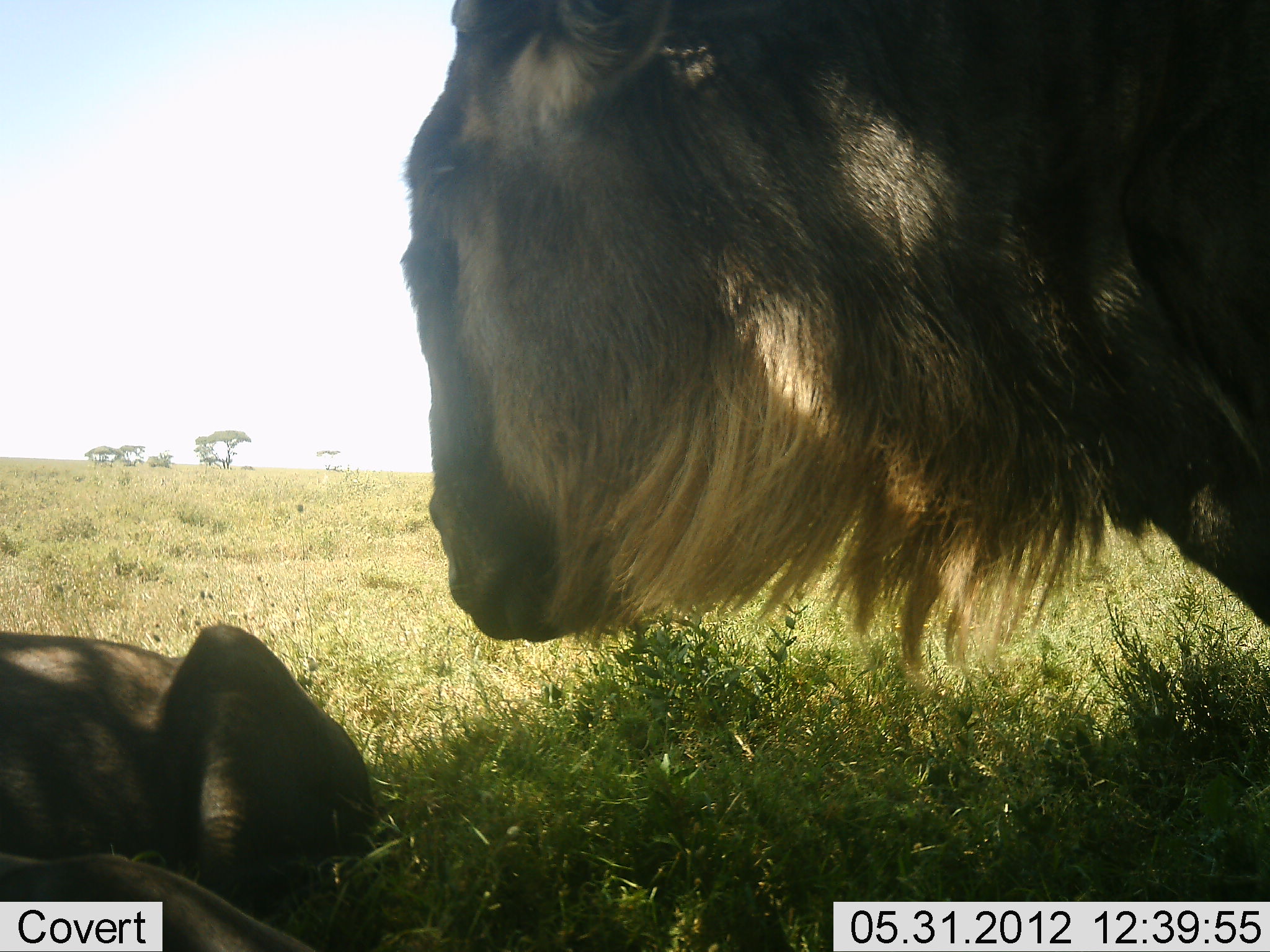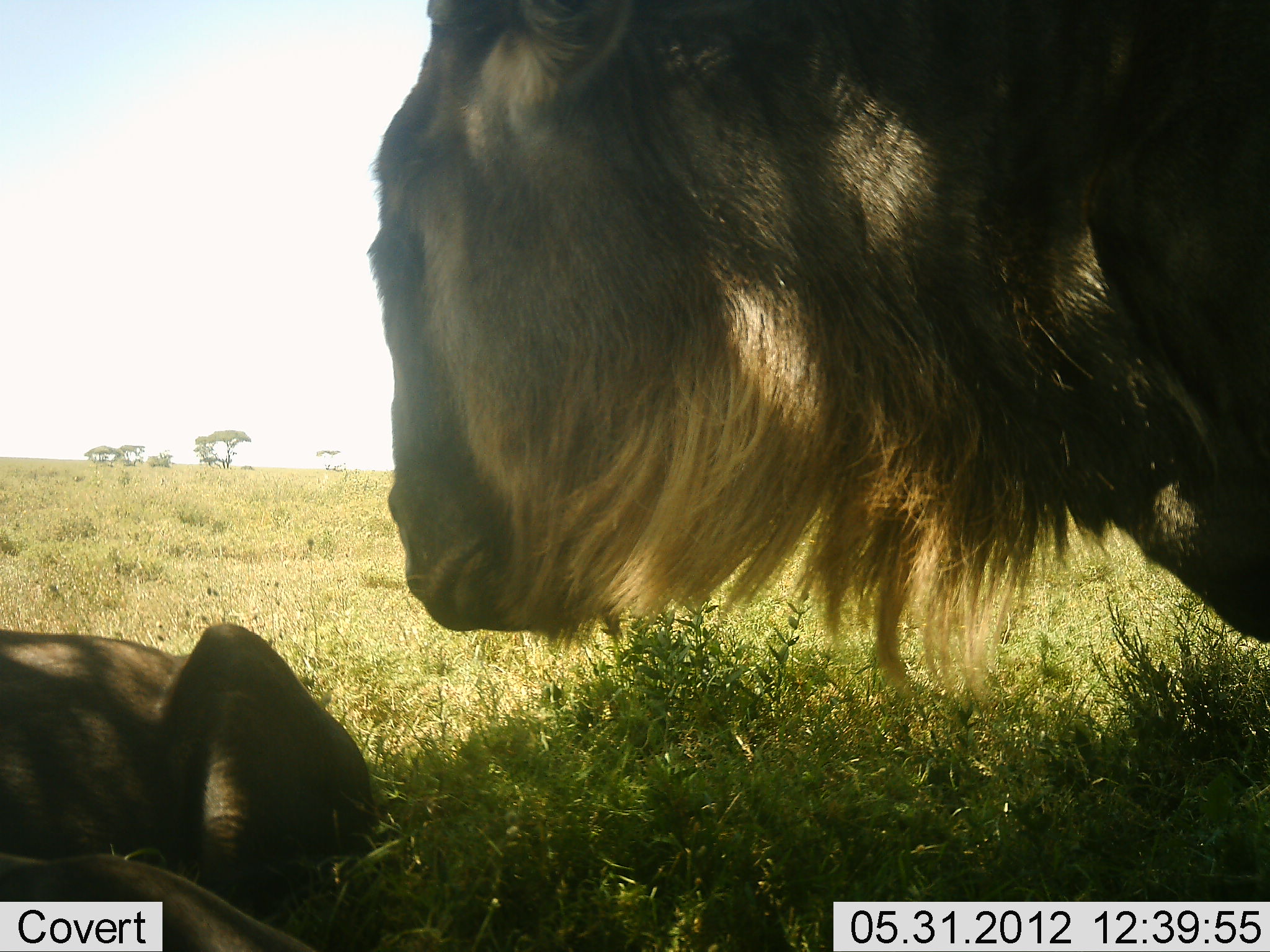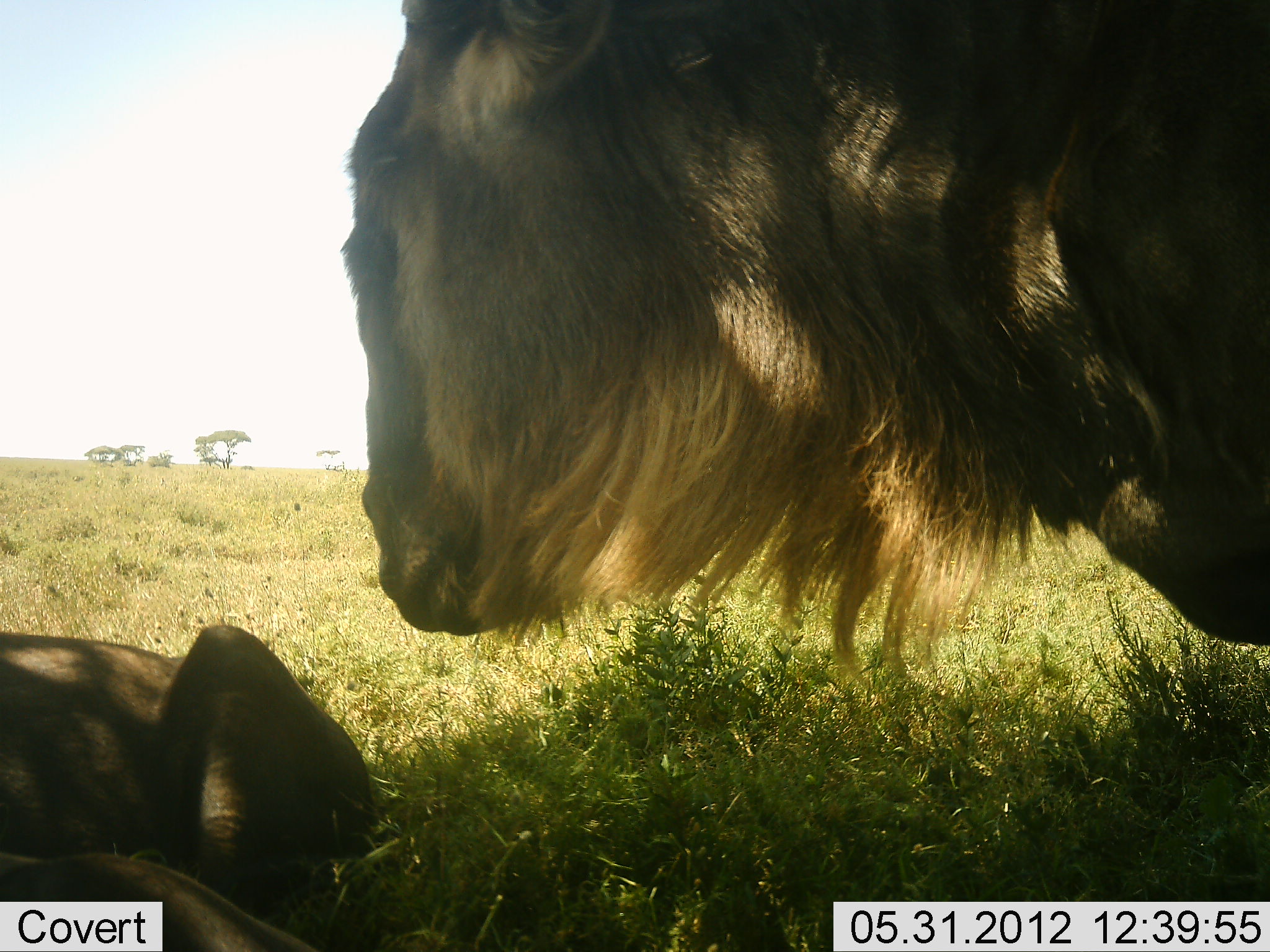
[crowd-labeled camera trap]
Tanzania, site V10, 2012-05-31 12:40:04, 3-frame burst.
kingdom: Animalia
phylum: Chordata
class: Mammalia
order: Artiodactyla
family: Bovidae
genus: Connochaetes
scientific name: Connochaetes taurinus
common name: blue wildebeest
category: wildebeest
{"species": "wildebeest (blue wildebeest) (Connochaetes taurinus)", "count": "2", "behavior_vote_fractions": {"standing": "80%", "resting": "90%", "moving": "10%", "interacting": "0%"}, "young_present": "0%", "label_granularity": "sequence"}